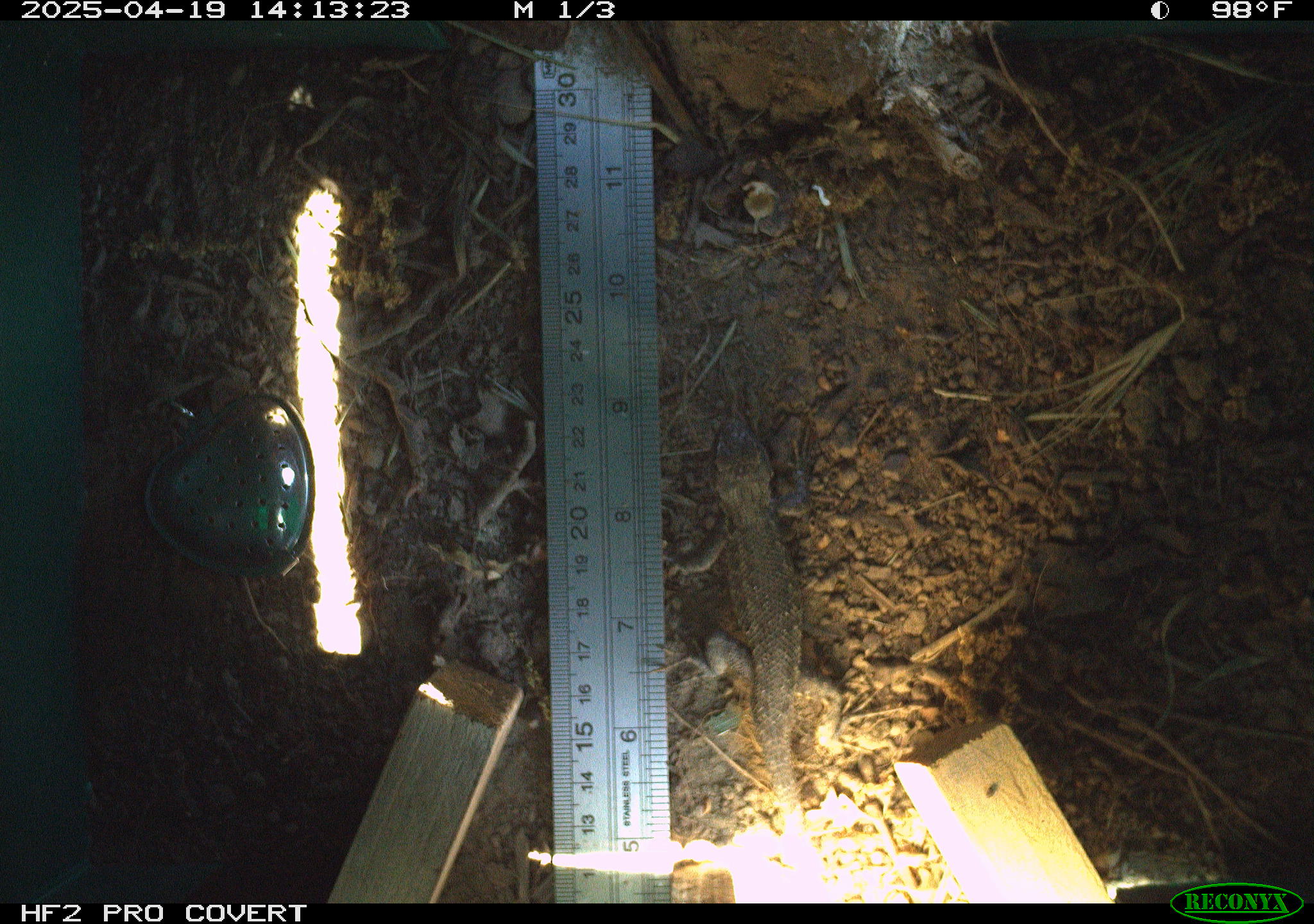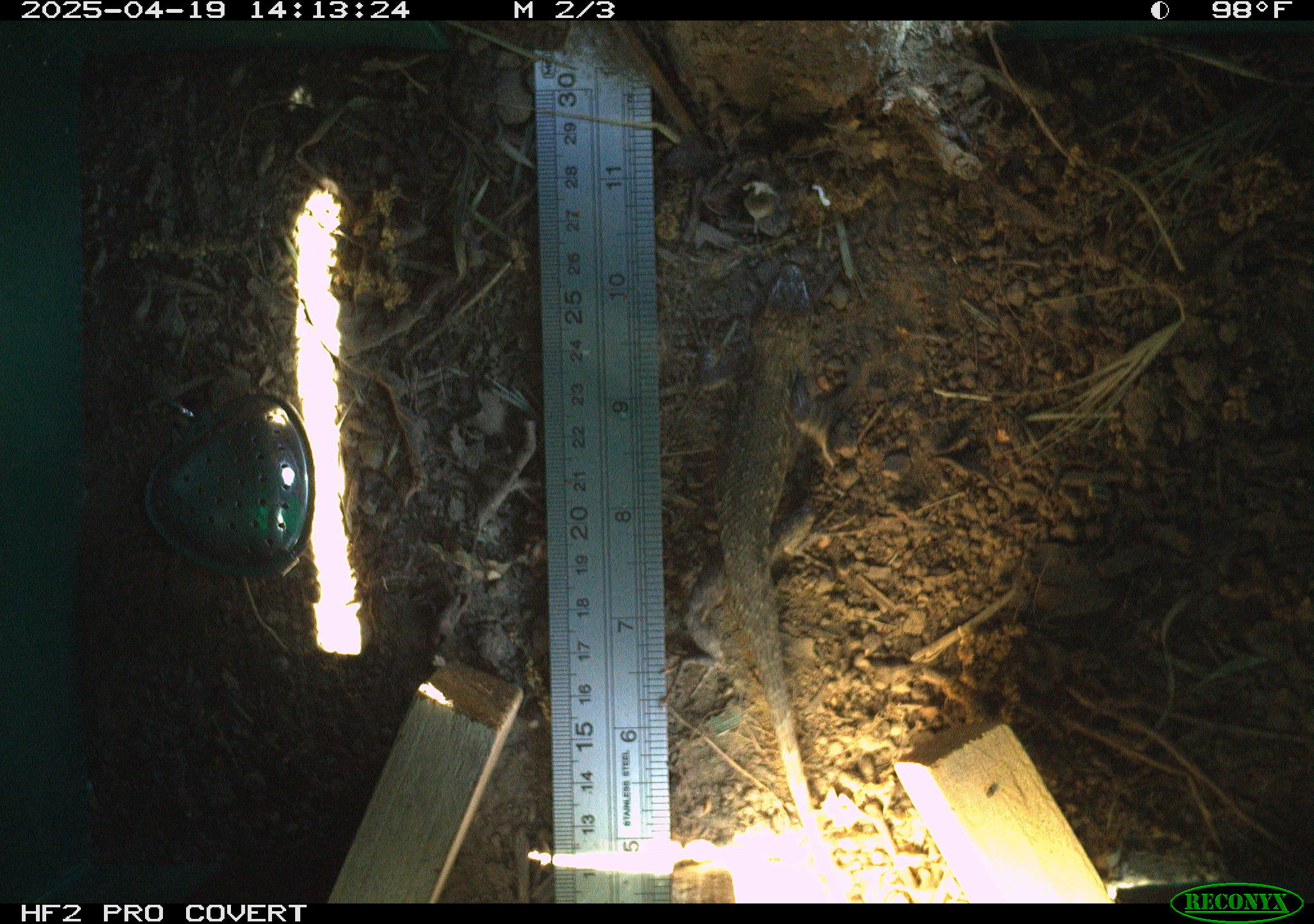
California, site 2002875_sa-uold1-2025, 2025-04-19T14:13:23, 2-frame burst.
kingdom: Animalia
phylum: Chordata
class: Reptilia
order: Squamata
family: Phrynosomatidae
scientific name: Phrynosomatidae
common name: north american spiny lizards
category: sceloporus/uta species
Sceloporus/uta species (north american spiny lizards) (Phrynosomatidae).